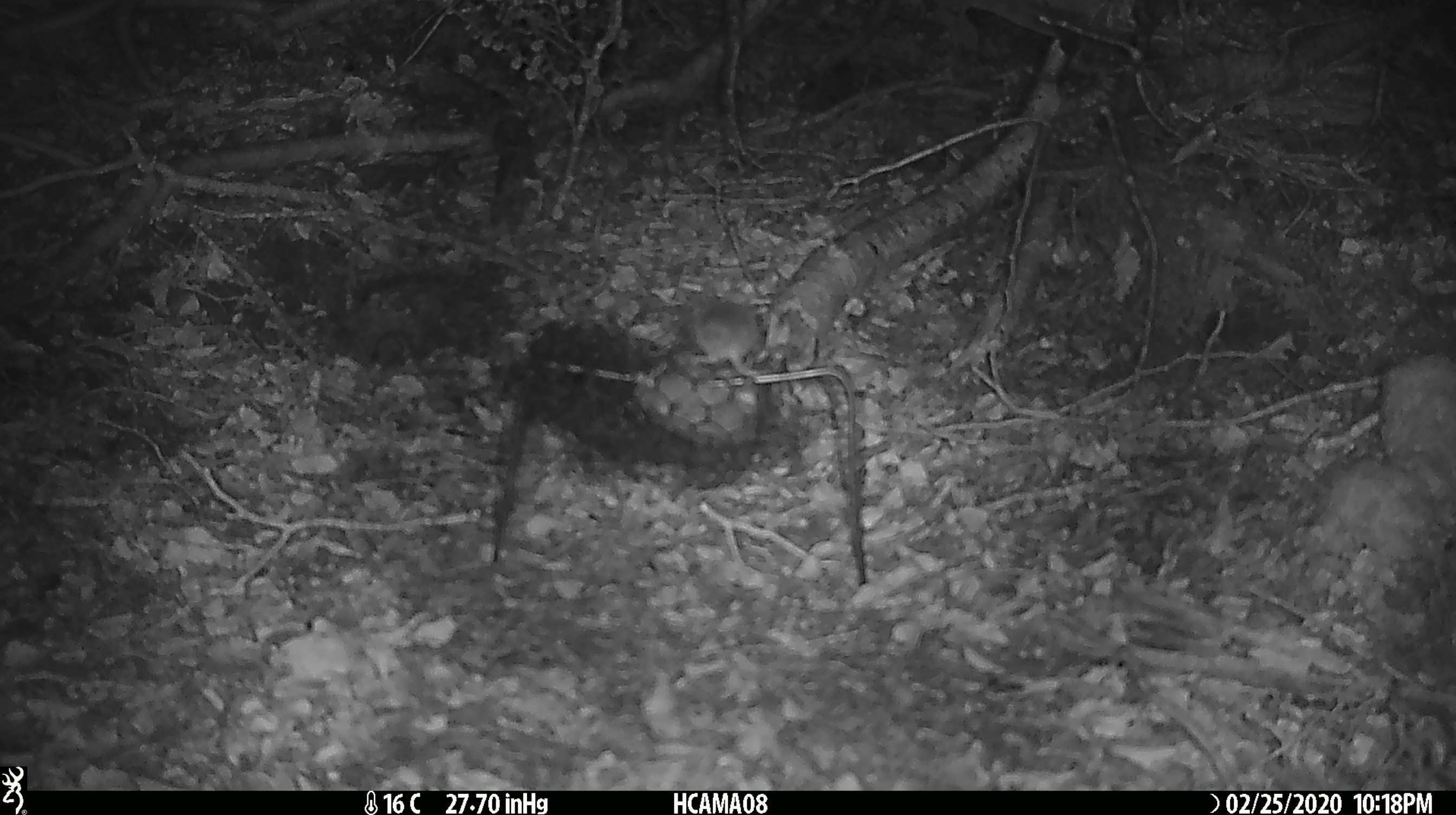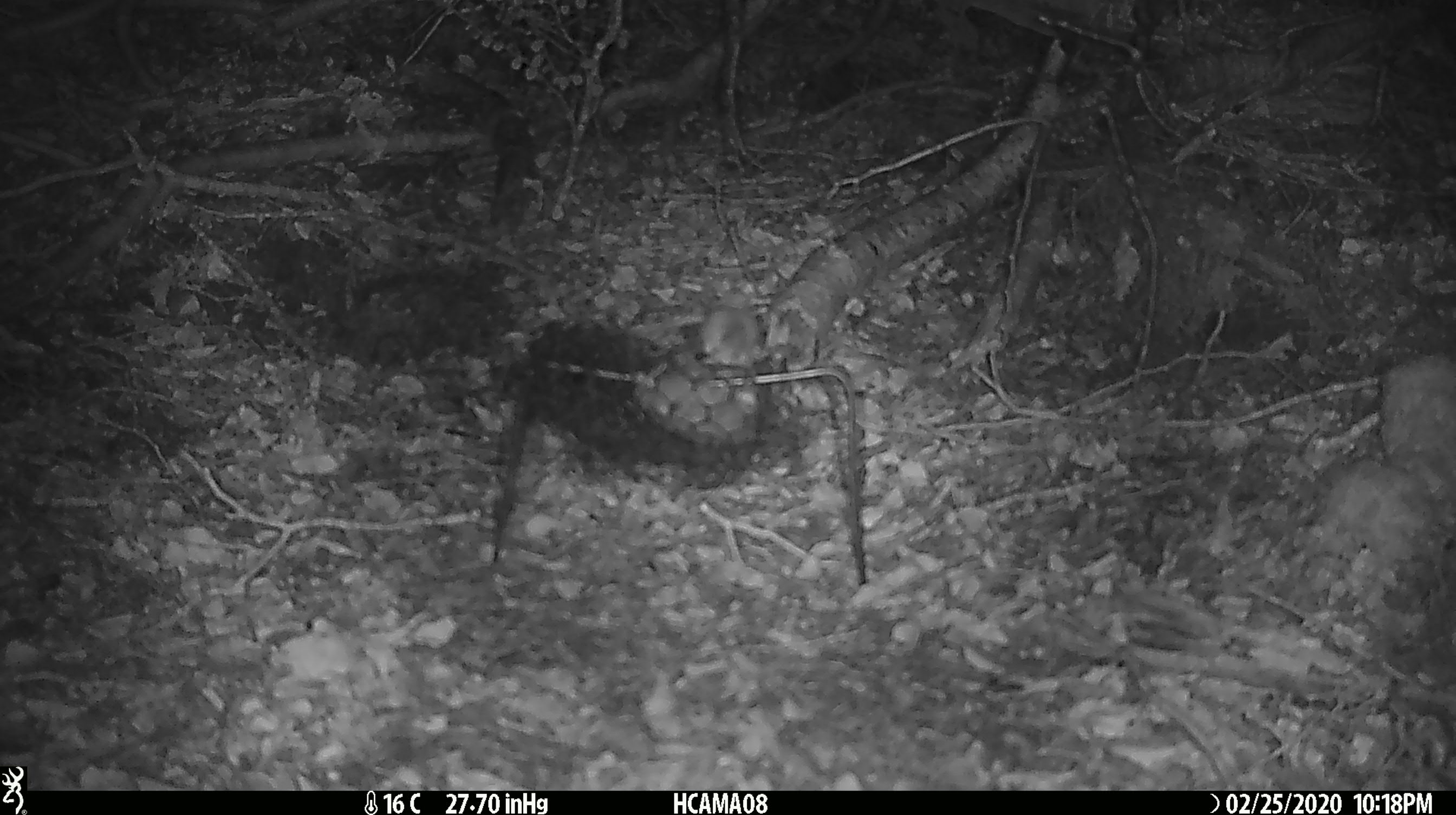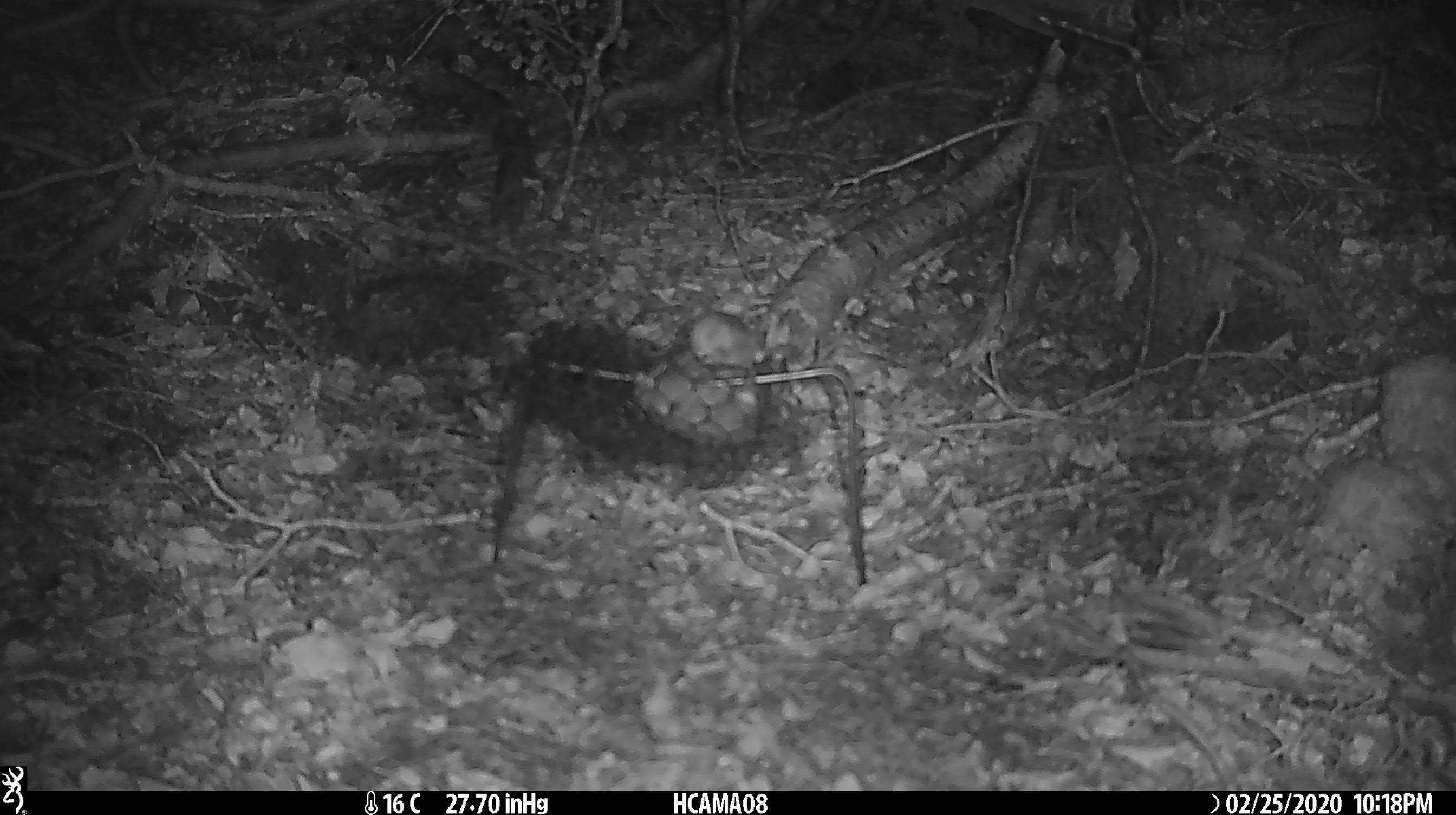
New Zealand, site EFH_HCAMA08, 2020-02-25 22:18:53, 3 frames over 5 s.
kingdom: Animalia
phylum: Chordata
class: Mammalia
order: Rodentia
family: Muridae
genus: Mus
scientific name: Mus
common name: mouse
Mouse (Mus).